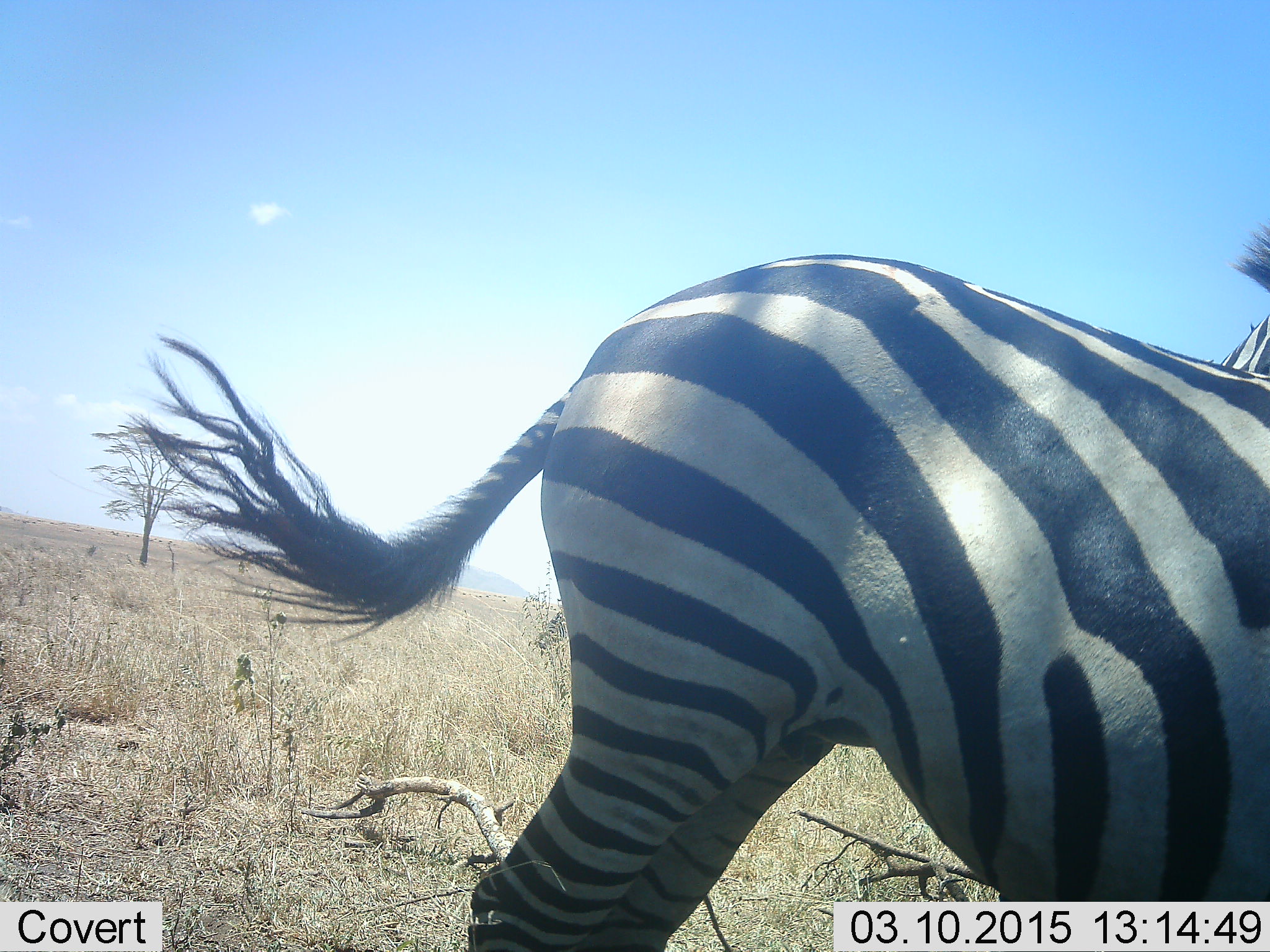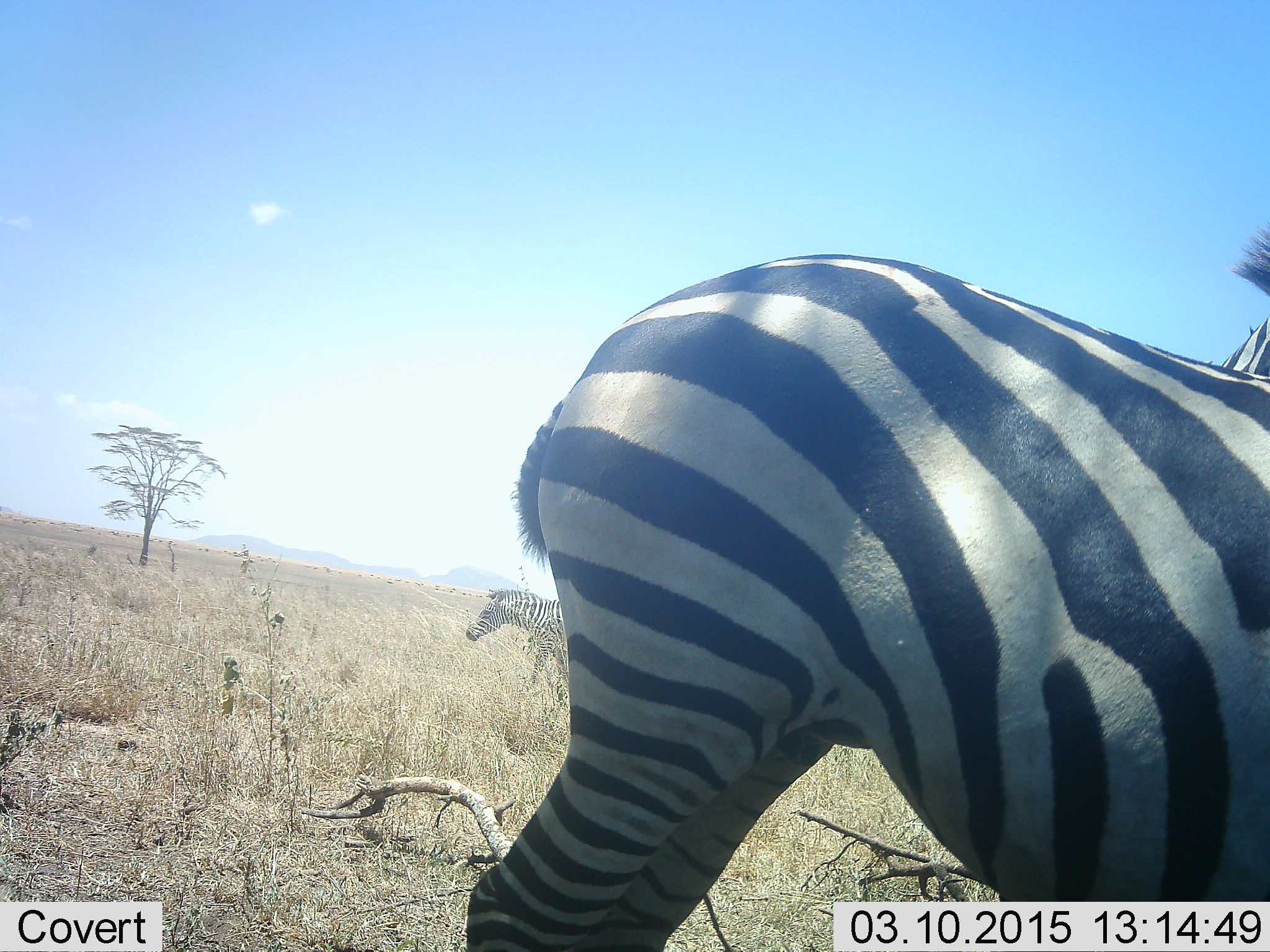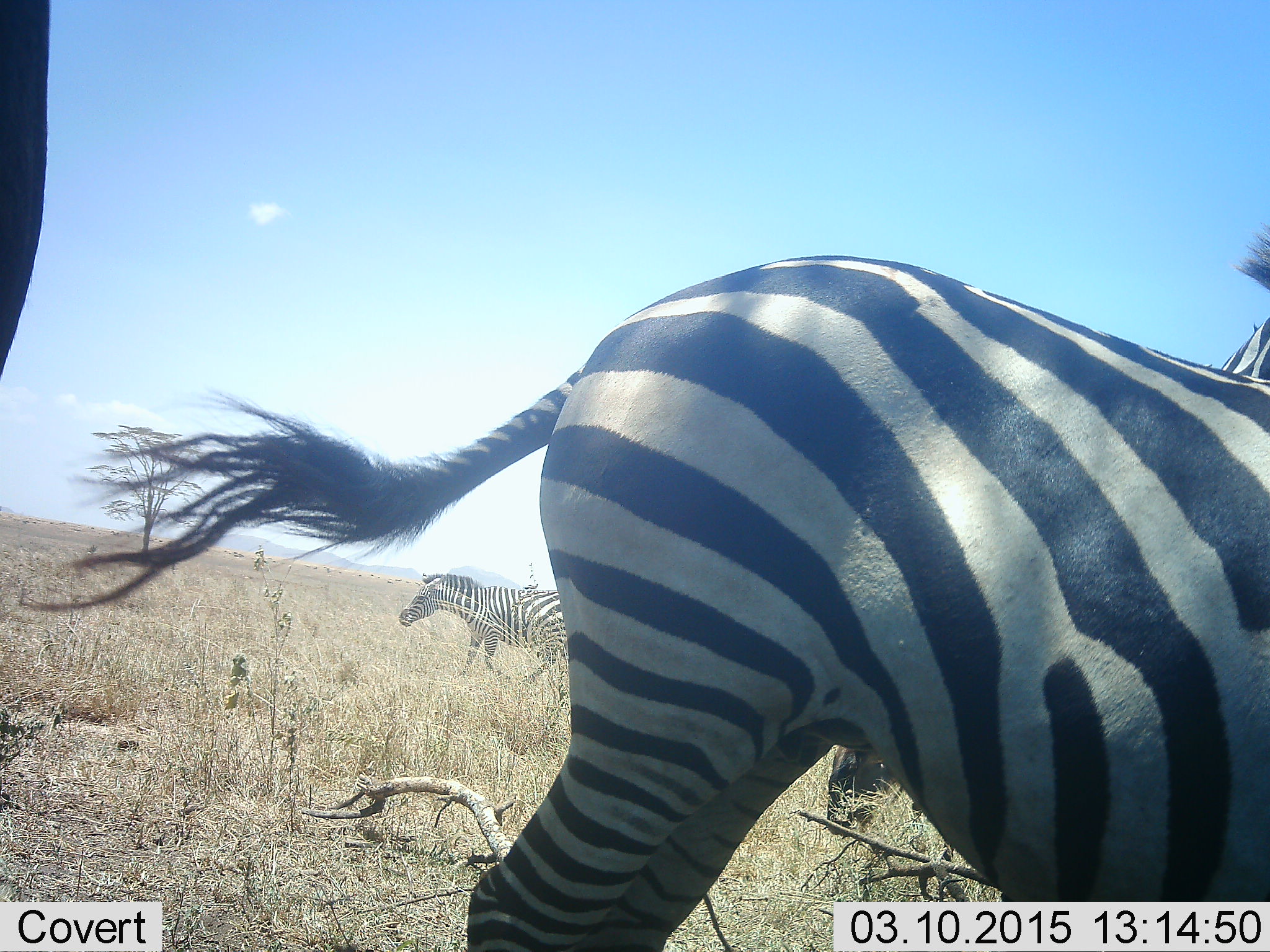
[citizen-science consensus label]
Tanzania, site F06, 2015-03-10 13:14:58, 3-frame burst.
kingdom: Animalia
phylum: Chordata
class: Mammalia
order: Perissodactyla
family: Equidae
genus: Equus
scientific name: Equus quagga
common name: plains zebra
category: zebra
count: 3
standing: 70%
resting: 0%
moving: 60%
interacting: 0%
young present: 0%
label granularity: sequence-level